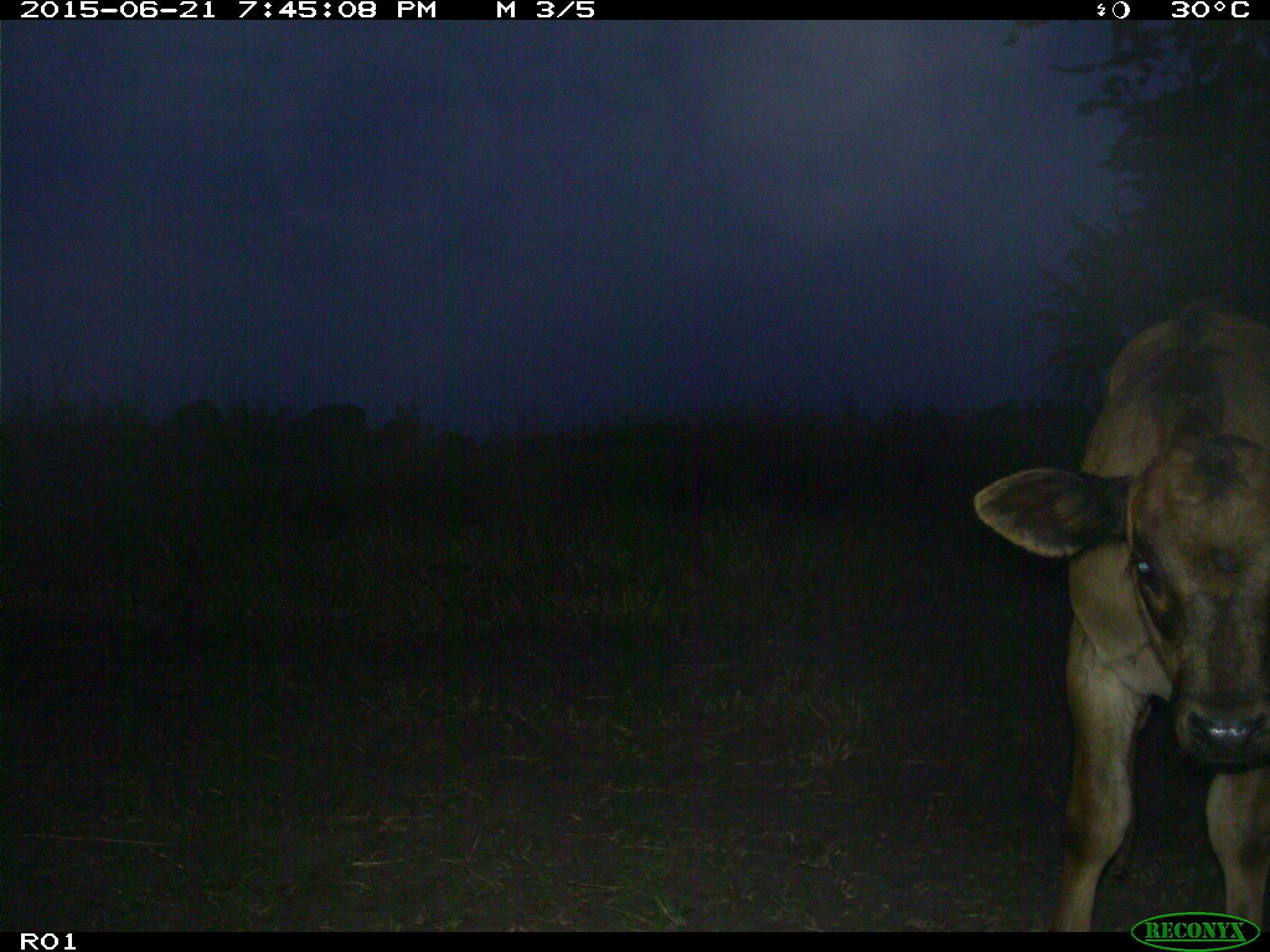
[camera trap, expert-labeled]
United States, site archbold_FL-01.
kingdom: Animalia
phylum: Chordata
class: Mammalia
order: Artiodactyla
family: Bovidae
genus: Bos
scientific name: Bos taurus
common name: domestic cow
Bos taurus (domestic cow).